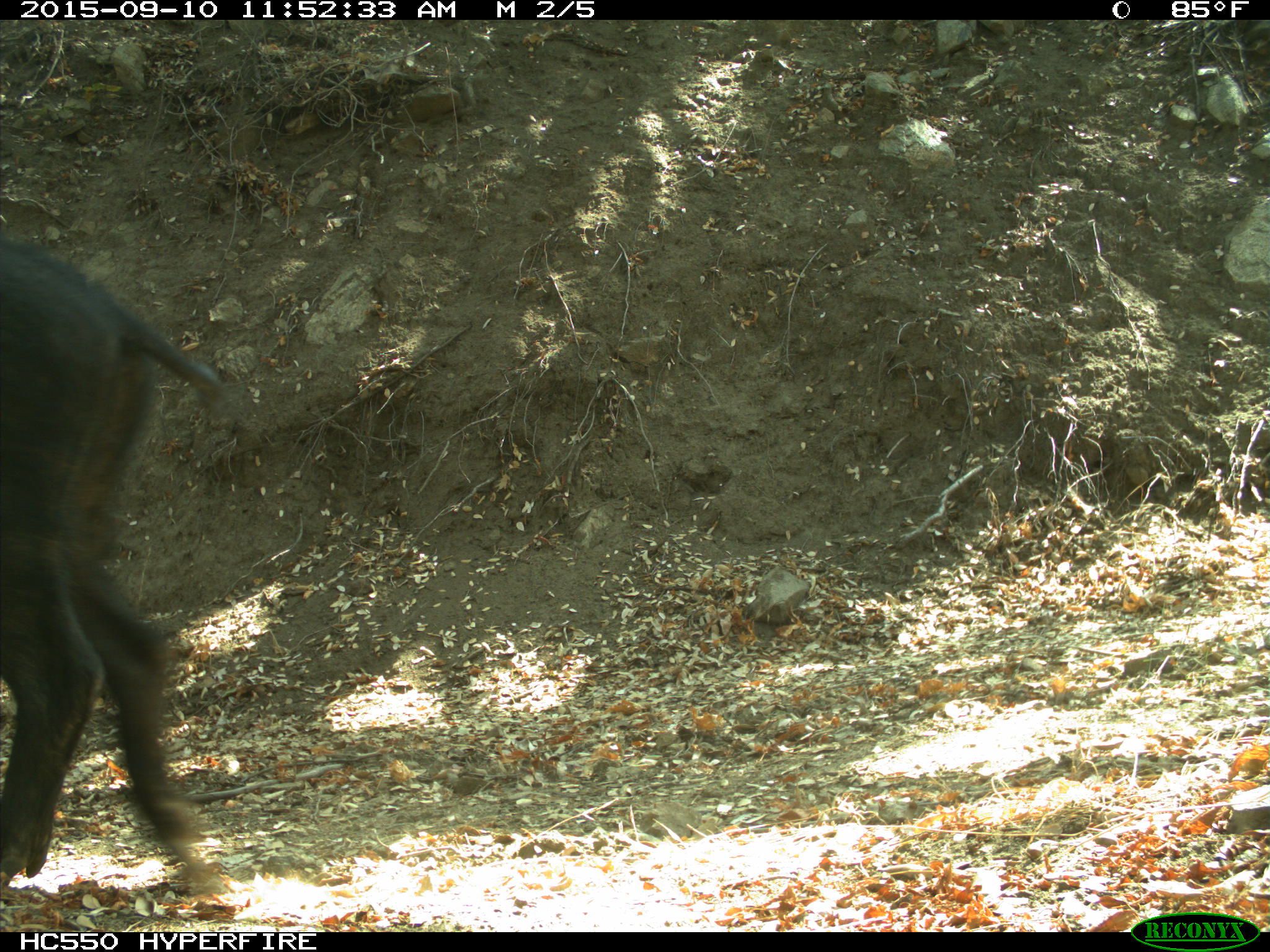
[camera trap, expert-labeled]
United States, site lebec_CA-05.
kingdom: Animalia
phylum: Chordata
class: Mammalia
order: Artiodactyla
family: Suidae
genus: Sus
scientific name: Sus scrofa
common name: wild boar